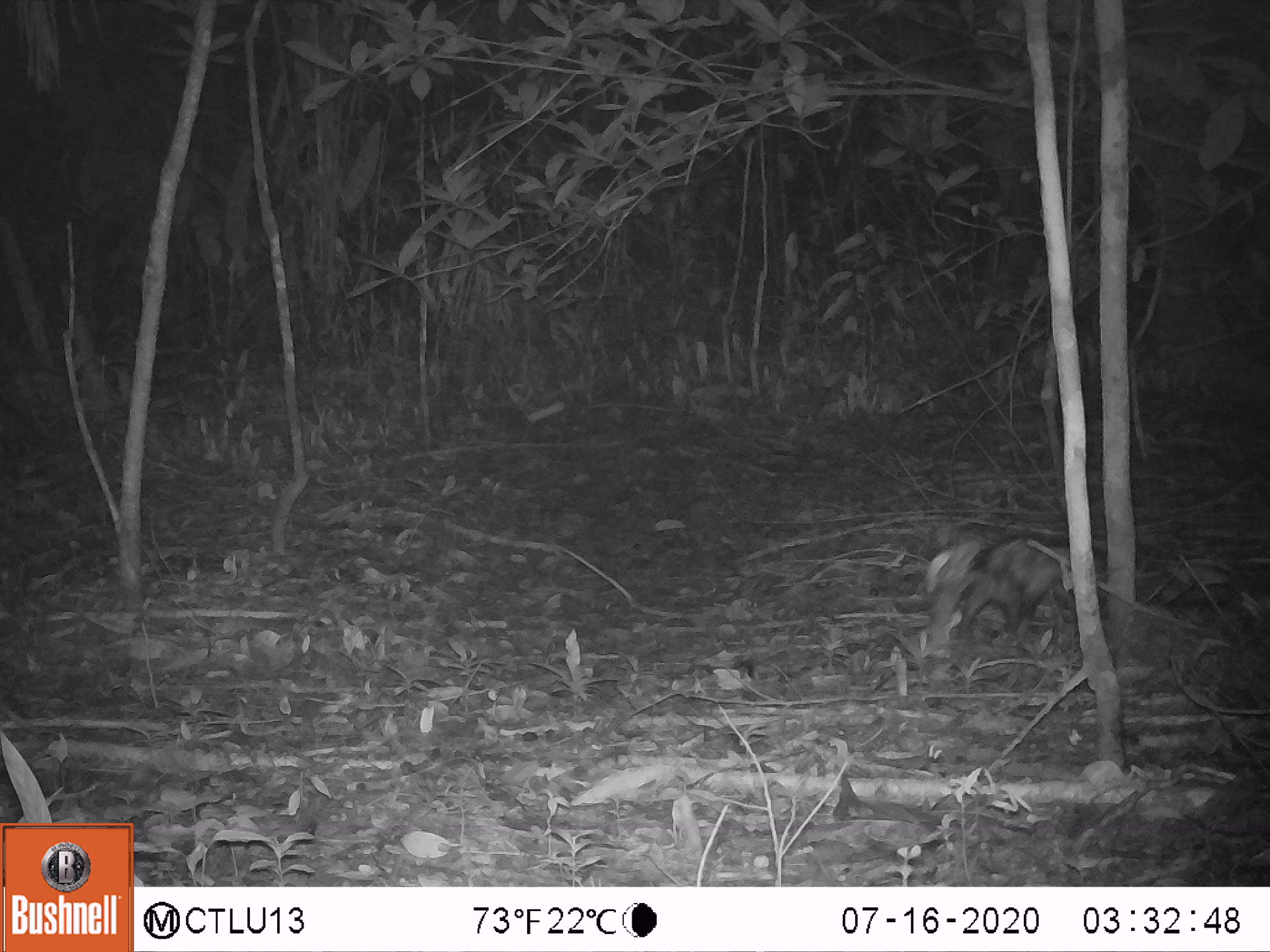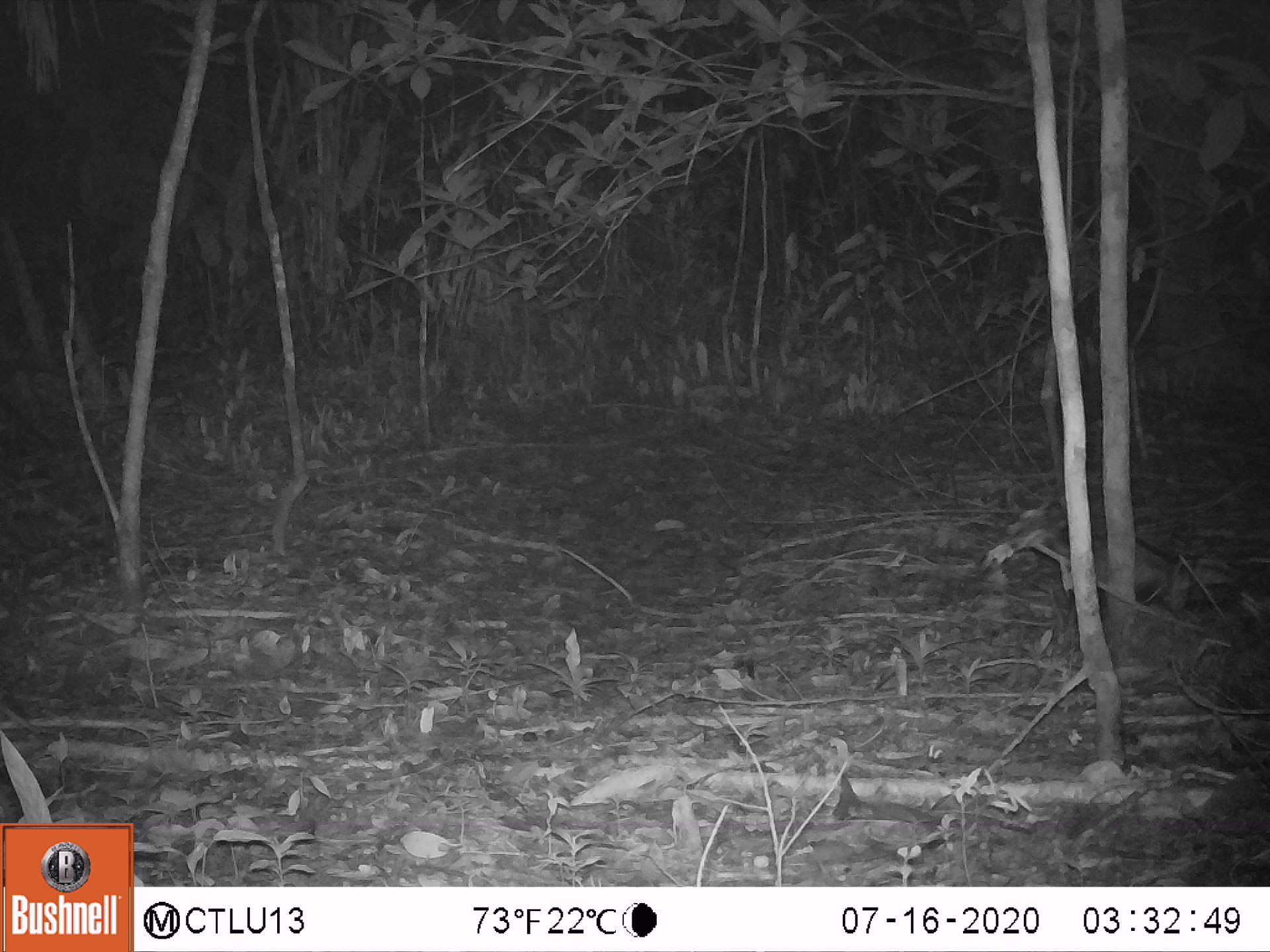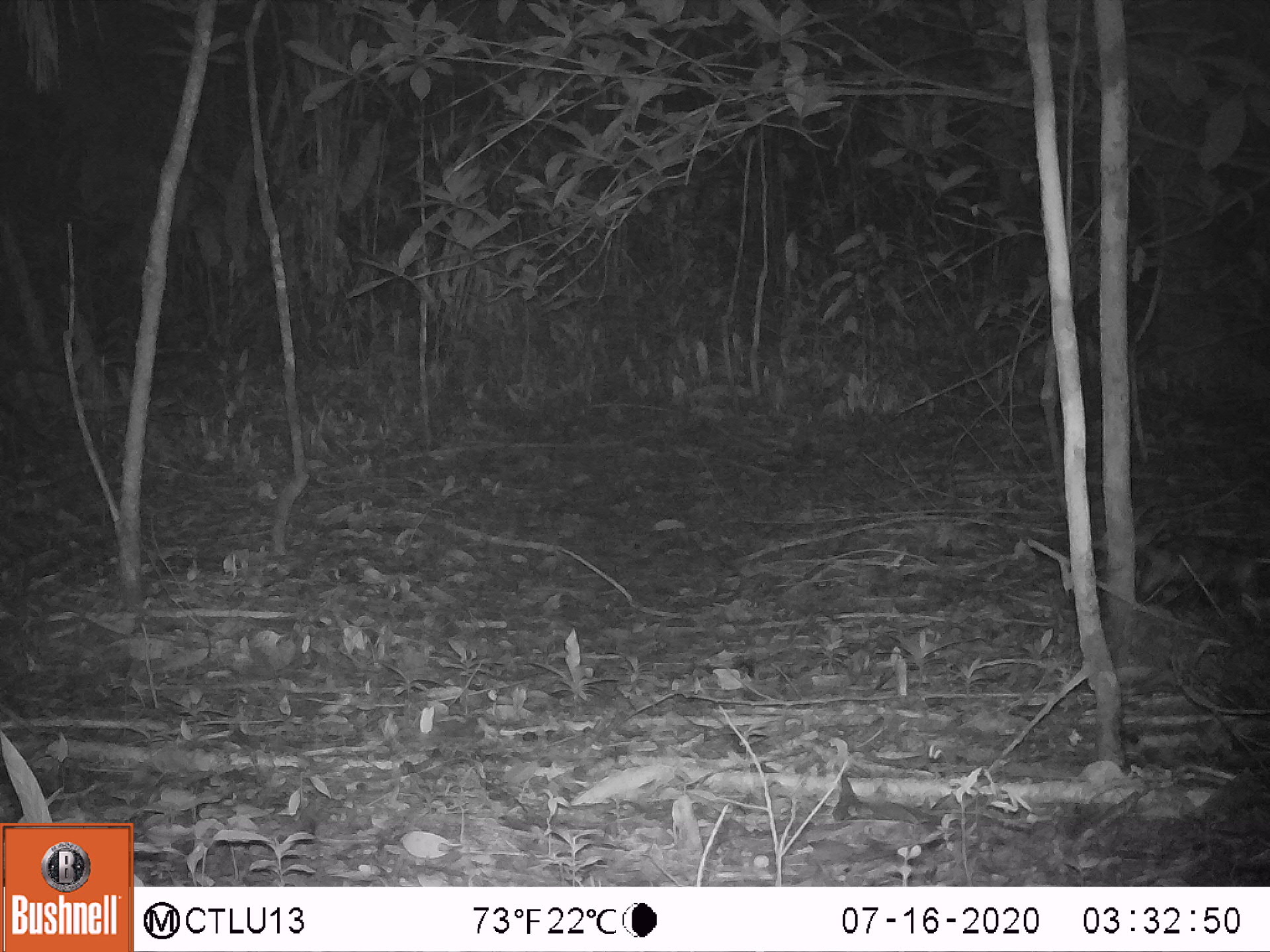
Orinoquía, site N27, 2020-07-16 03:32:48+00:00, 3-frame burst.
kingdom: Animalia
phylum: Chordata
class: Mammalia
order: Didelphimorphia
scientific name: Didelphimorphia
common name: possum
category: unknown possum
Unknown possum (possum) (Didelphimorphia).